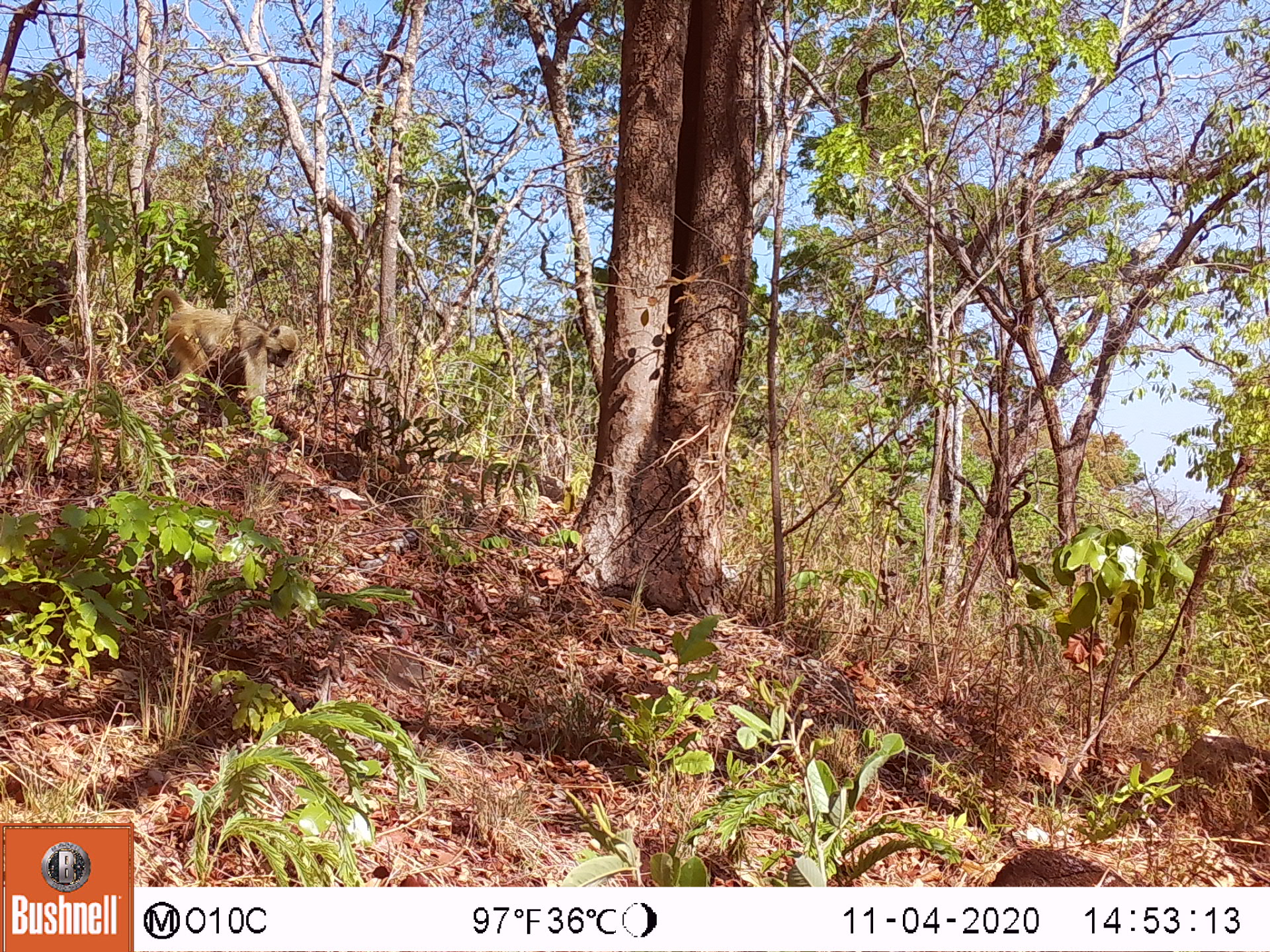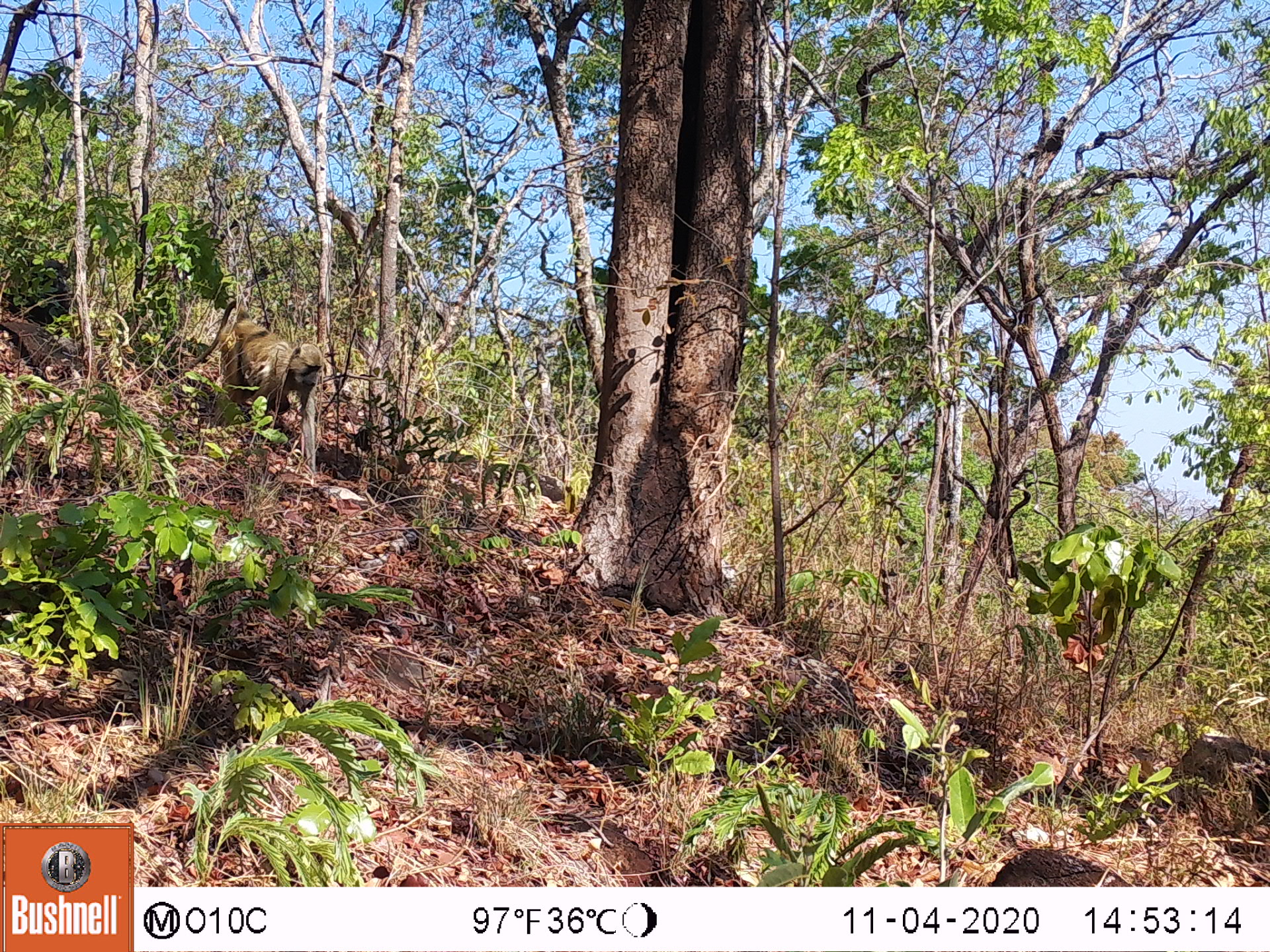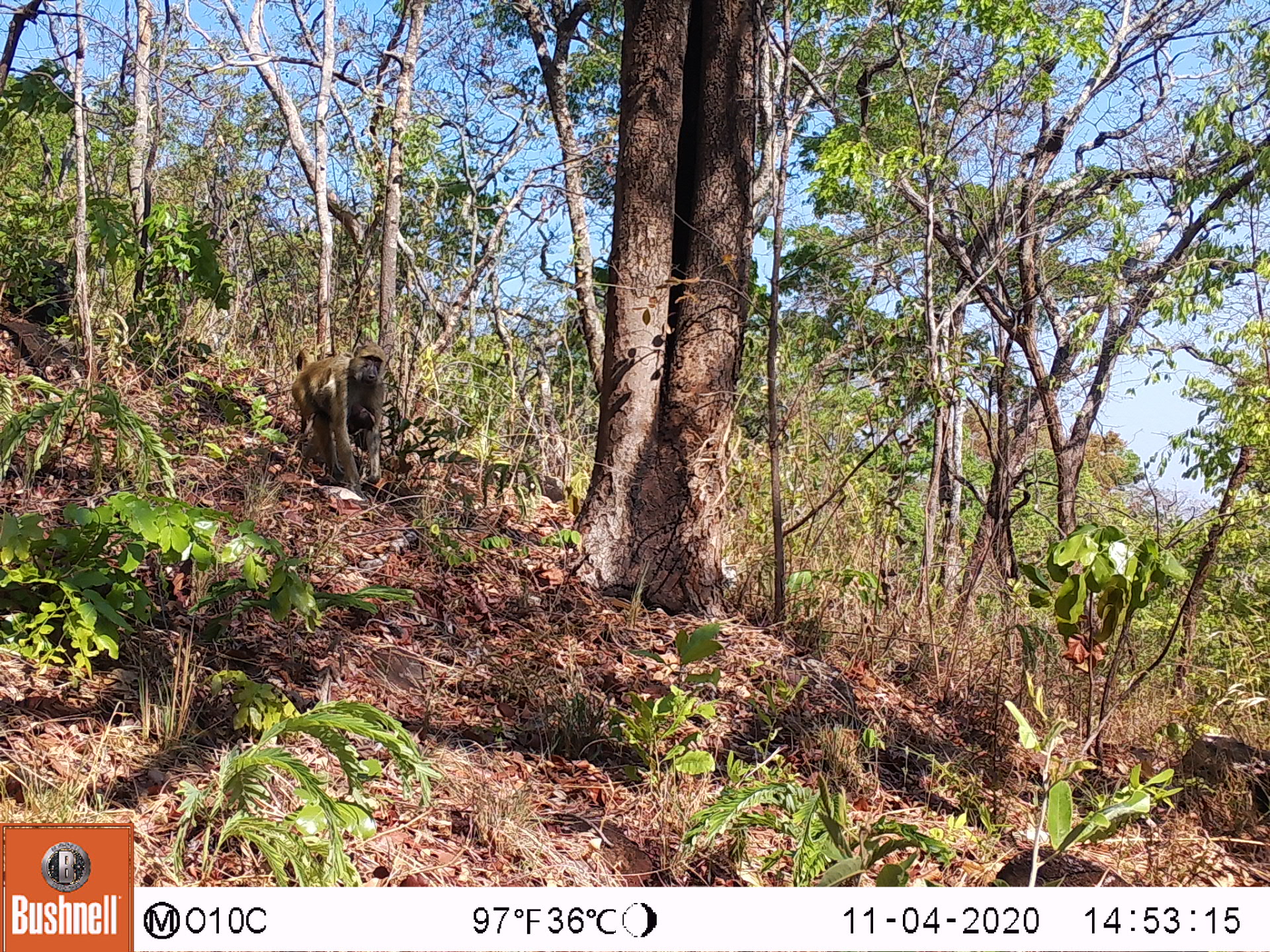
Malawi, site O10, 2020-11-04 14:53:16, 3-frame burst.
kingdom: Animalia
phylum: Chordata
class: Mammalia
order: Primates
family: Cercopithecidae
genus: Papio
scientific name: Papio cynocephalus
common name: yellow baboon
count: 1